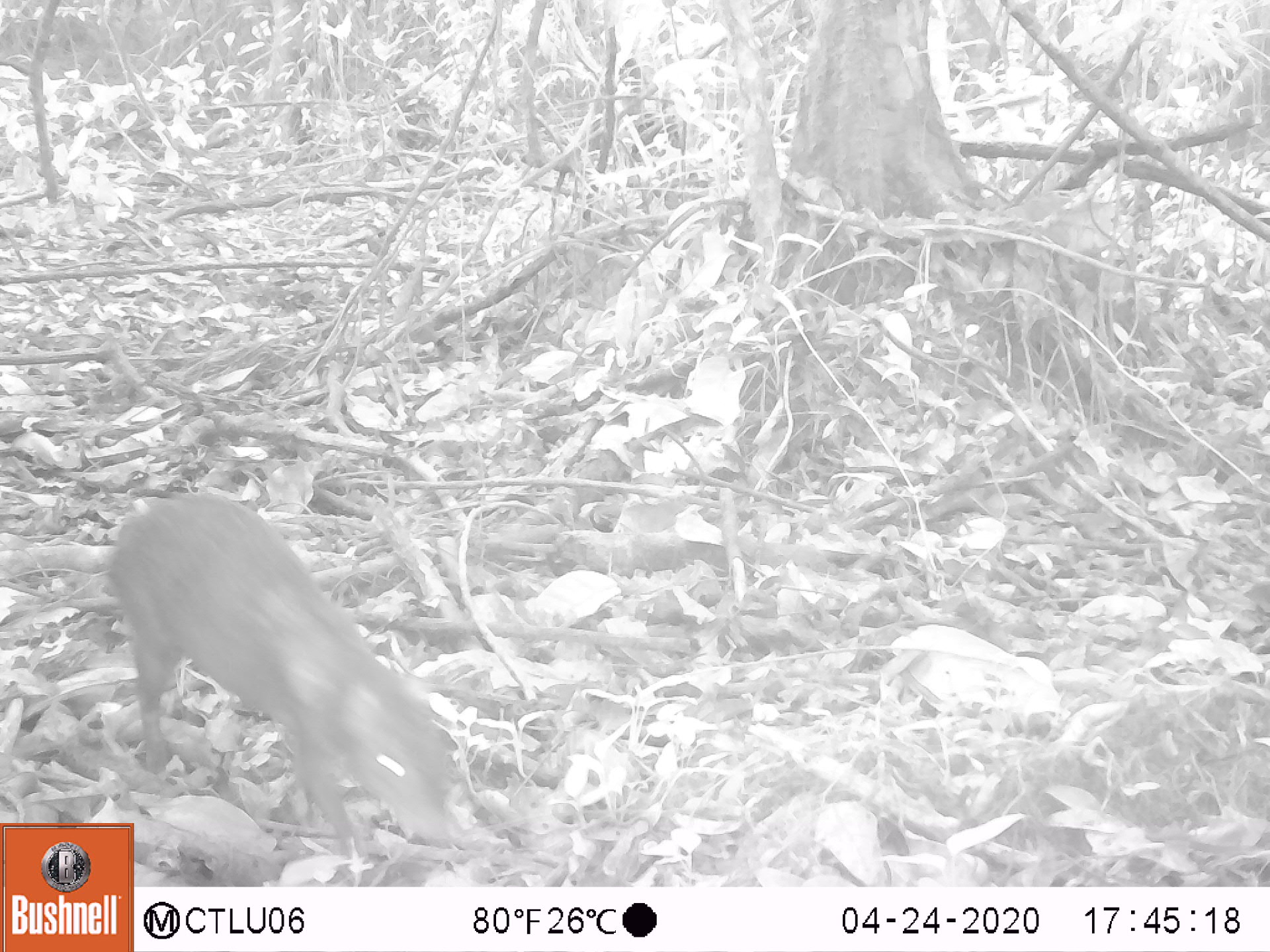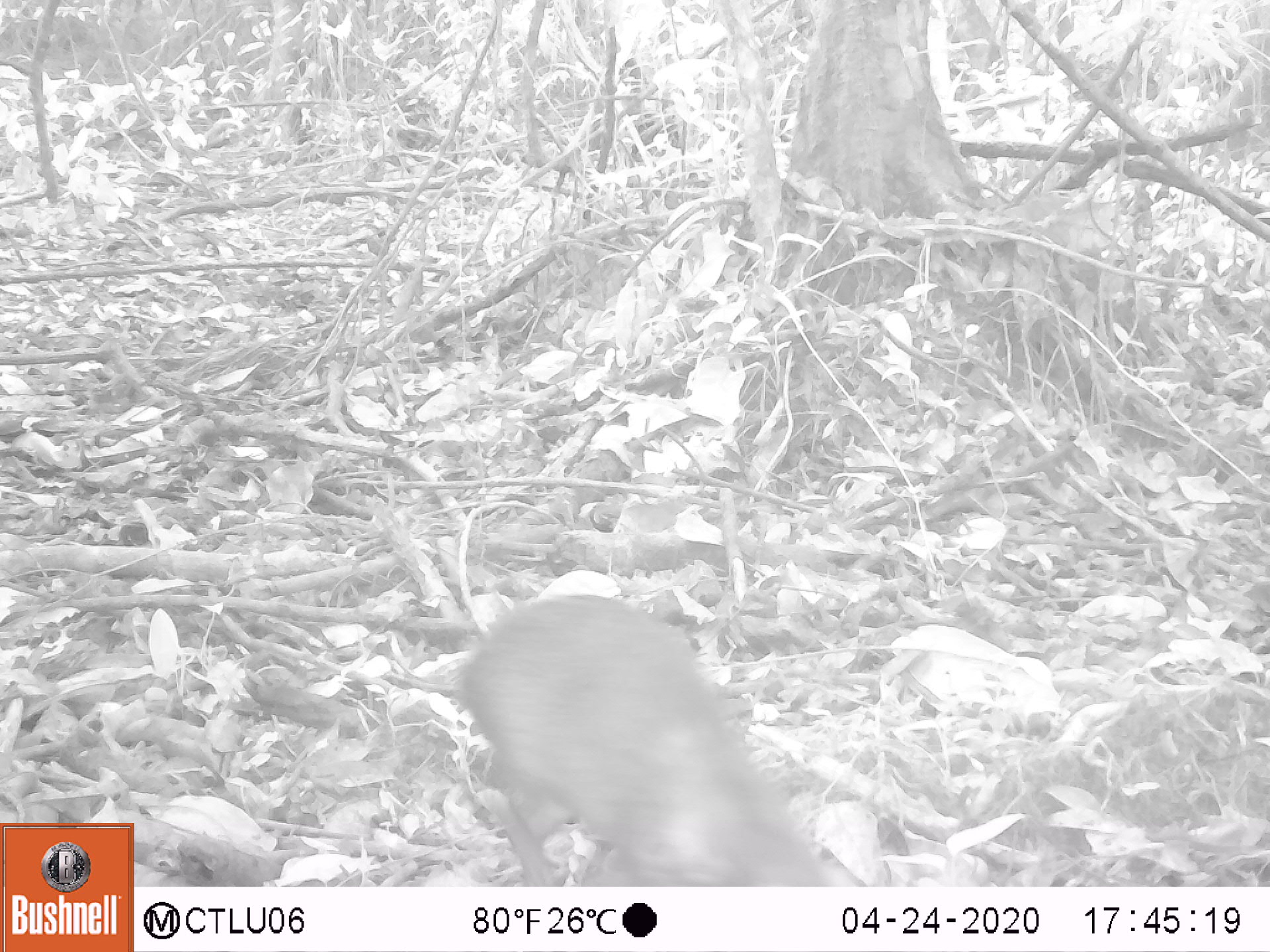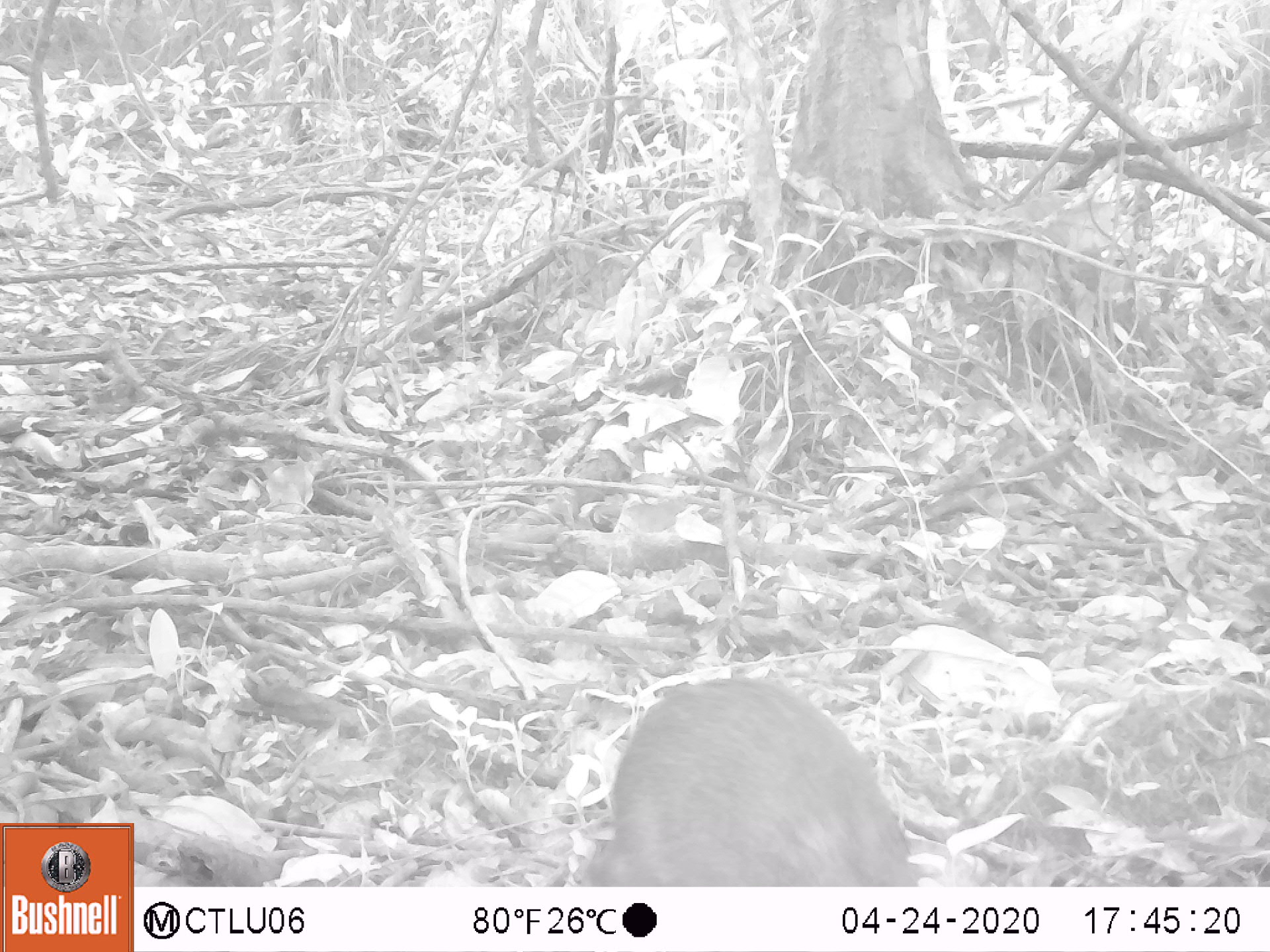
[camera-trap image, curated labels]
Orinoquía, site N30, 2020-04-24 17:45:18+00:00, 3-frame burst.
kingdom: Animalia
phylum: Chordata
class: Mammalia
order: Rodentia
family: Dasyproctidae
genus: Dasyprocta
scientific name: Dasyprocta fuliginosa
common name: black agouti